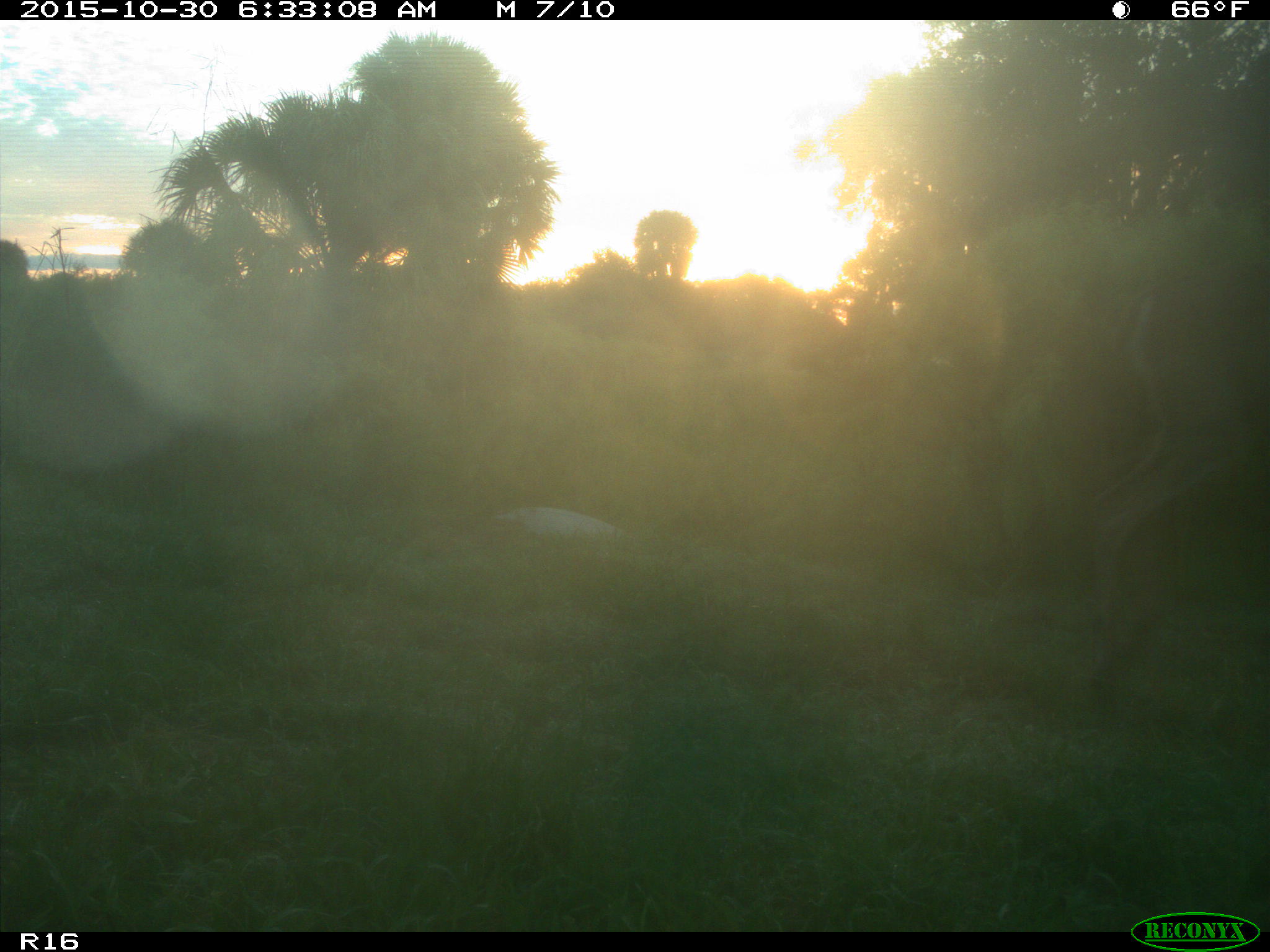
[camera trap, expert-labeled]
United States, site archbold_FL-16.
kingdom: Animalia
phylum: Chordata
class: Mammalia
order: Artiodactyla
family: Cervidae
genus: Odocoileus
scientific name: Odocoileus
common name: deer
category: unidentified deer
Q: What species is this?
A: Unidentified deer (deer) (Odocoileus).